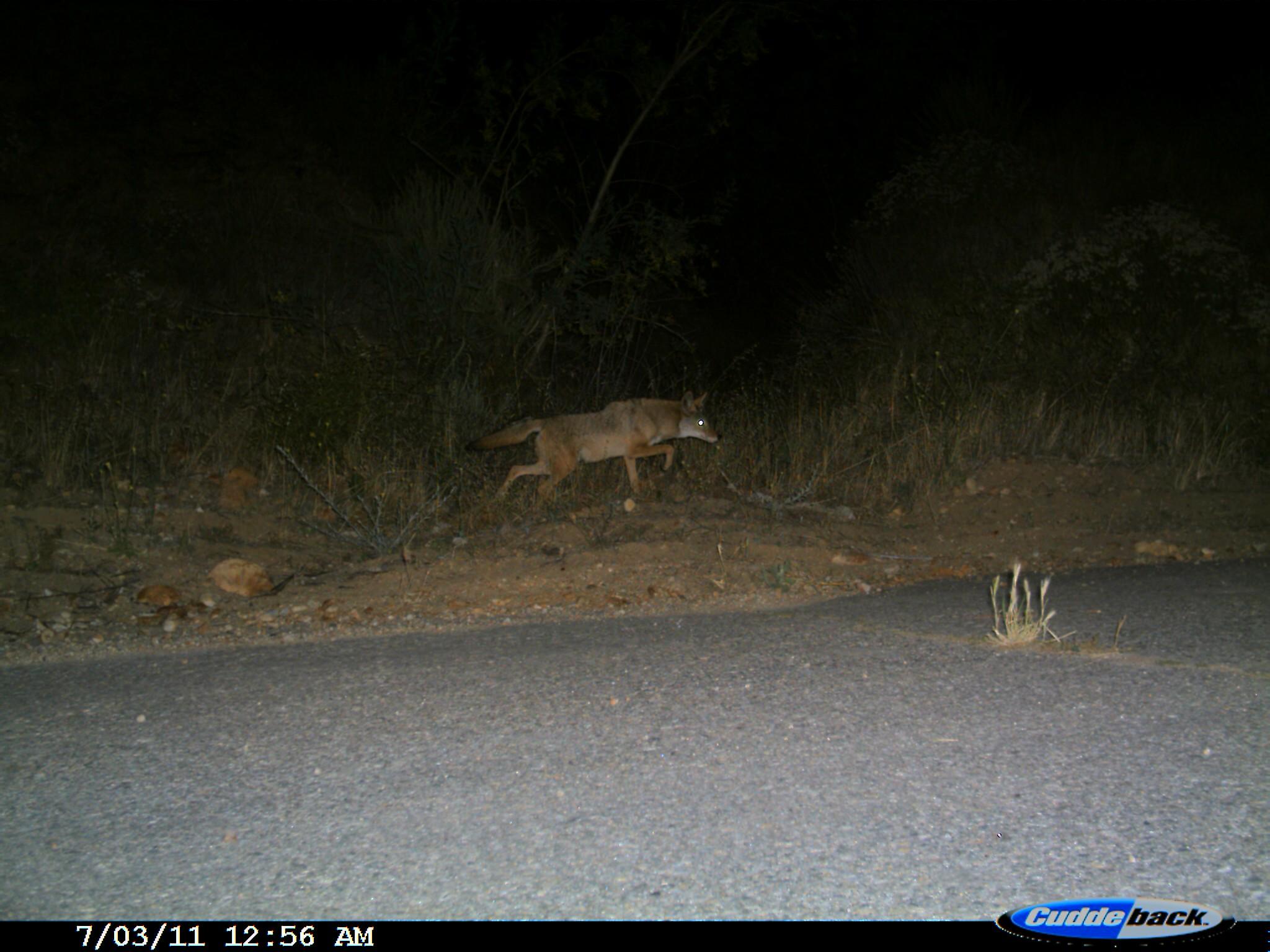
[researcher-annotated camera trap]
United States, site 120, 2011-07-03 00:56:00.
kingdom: Animalia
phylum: Chordata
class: Mammalia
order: Carnivora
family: Canidae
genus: Canis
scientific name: Canis latrans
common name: coyote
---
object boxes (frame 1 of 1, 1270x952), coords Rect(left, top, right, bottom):
coyote: Rect(457, 370, 729, 528)